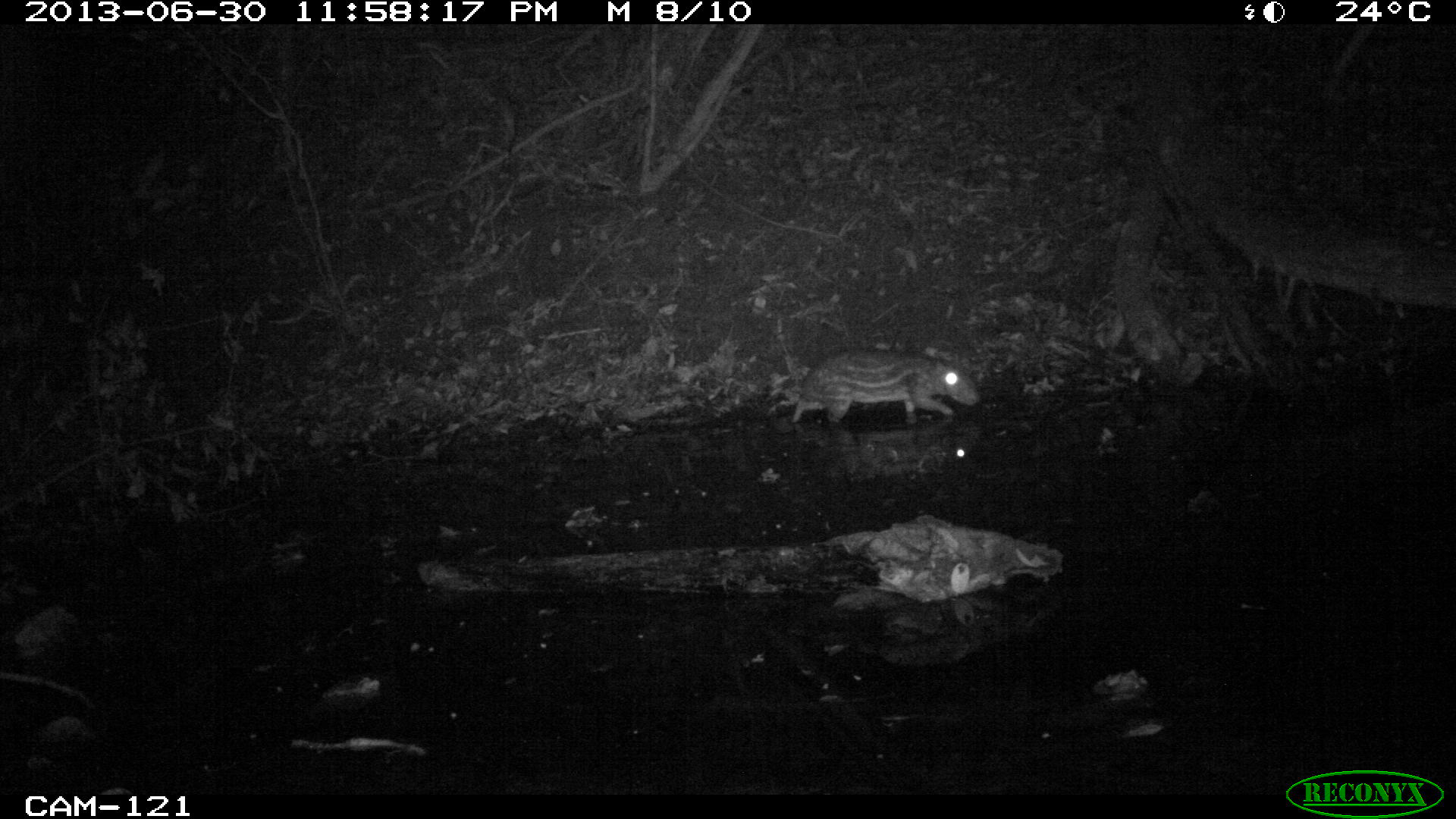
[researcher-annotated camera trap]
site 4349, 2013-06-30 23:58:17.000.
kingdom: Animalia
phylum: Chordata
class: Mammalia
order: Rodentia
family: Cuniculidae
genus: Cuniculus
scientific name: Cuniculus paca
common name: lowland paca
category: agouti paca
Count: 1.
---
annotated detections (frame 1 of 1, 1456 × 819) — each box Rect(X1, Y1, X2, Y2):
agouti paca: Rect(790, 348, 977, 424)